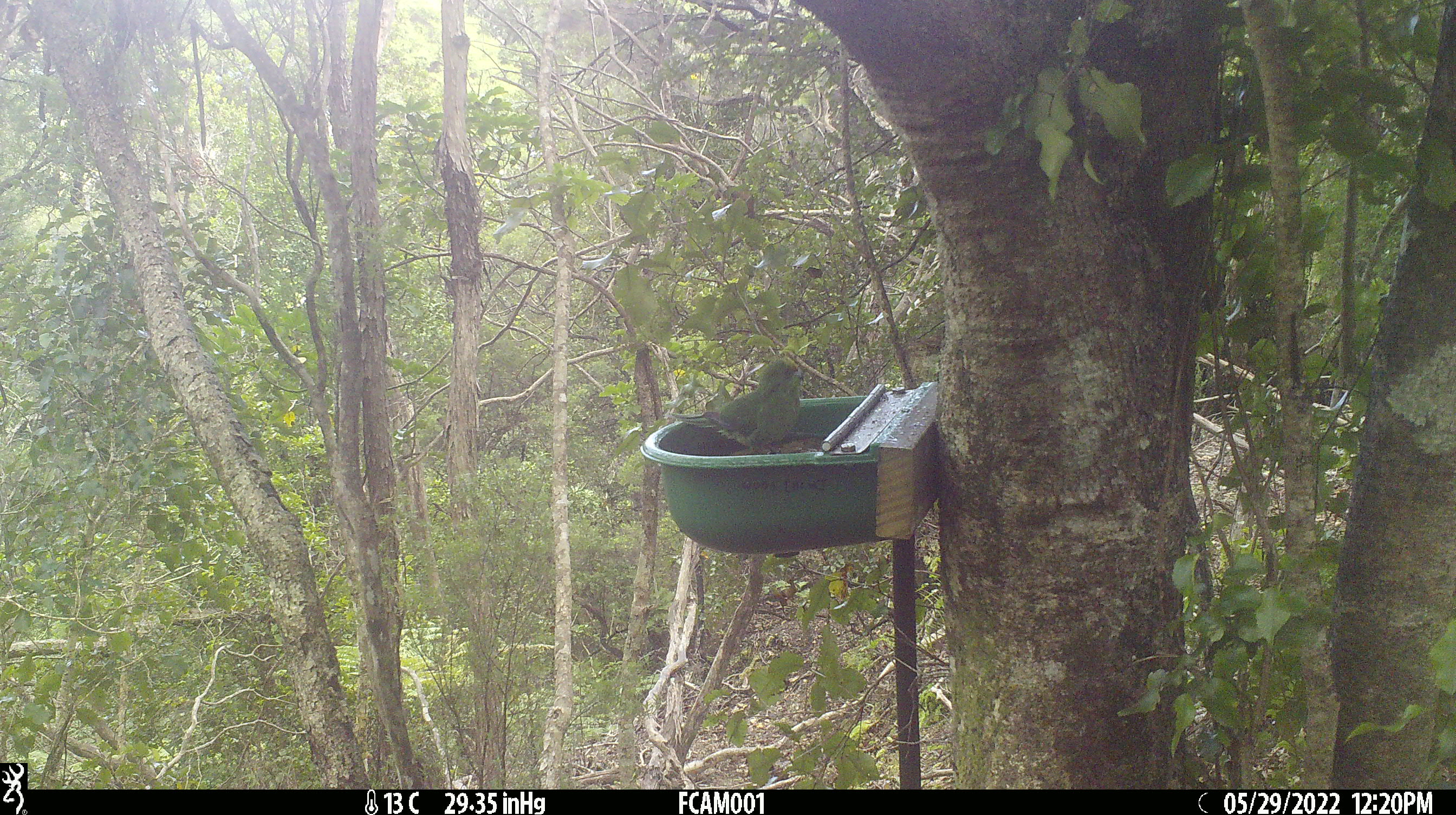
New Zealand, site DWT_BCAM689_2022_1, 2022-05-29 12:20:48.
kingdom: Animalia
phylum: Chordata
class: Aves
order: Psittaciformes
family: Psittaculidae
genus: Cyanoramphus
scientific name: Cyanoramphus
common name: parakeet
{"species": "parakeet (Cyanoramphus)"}